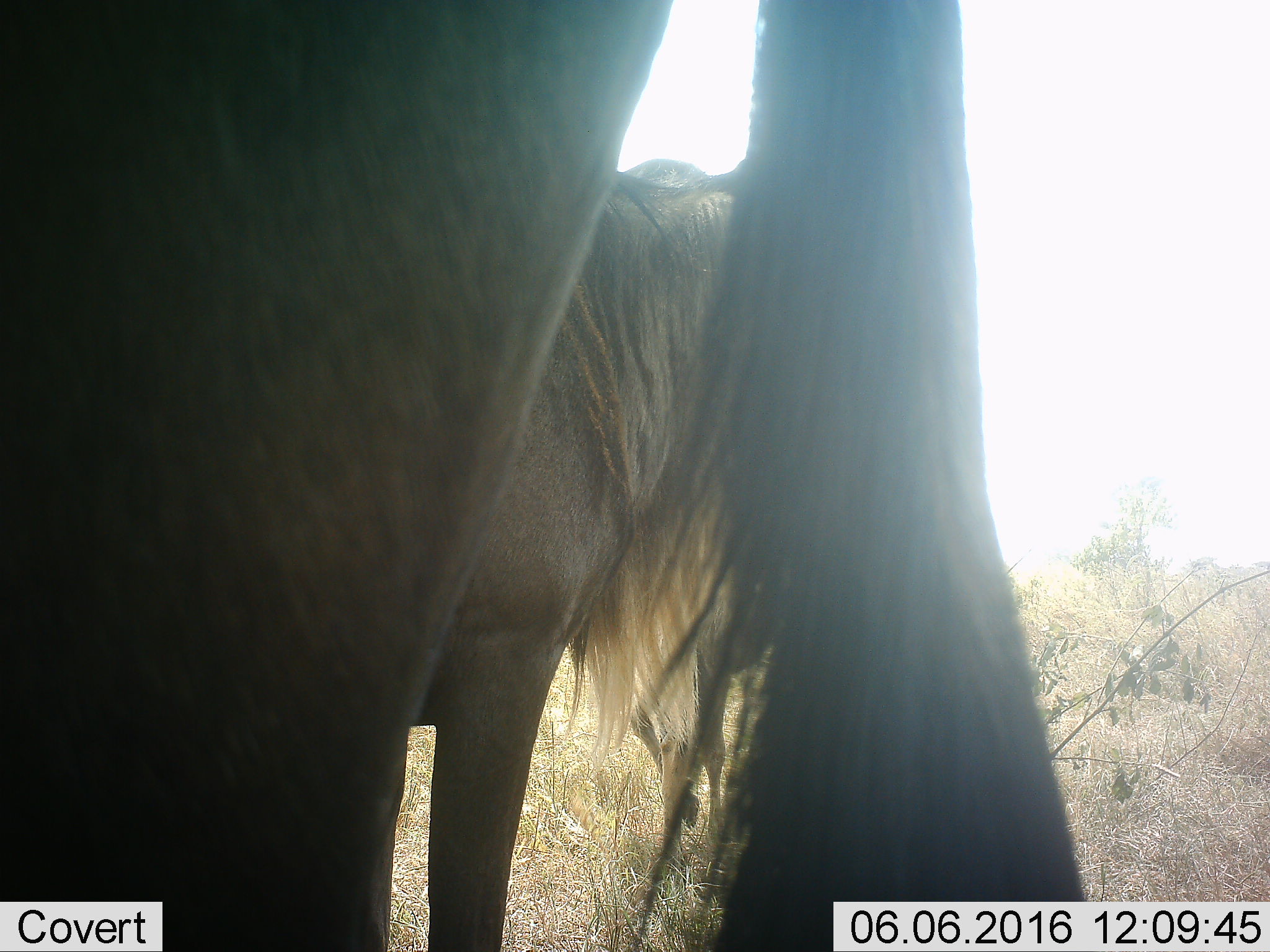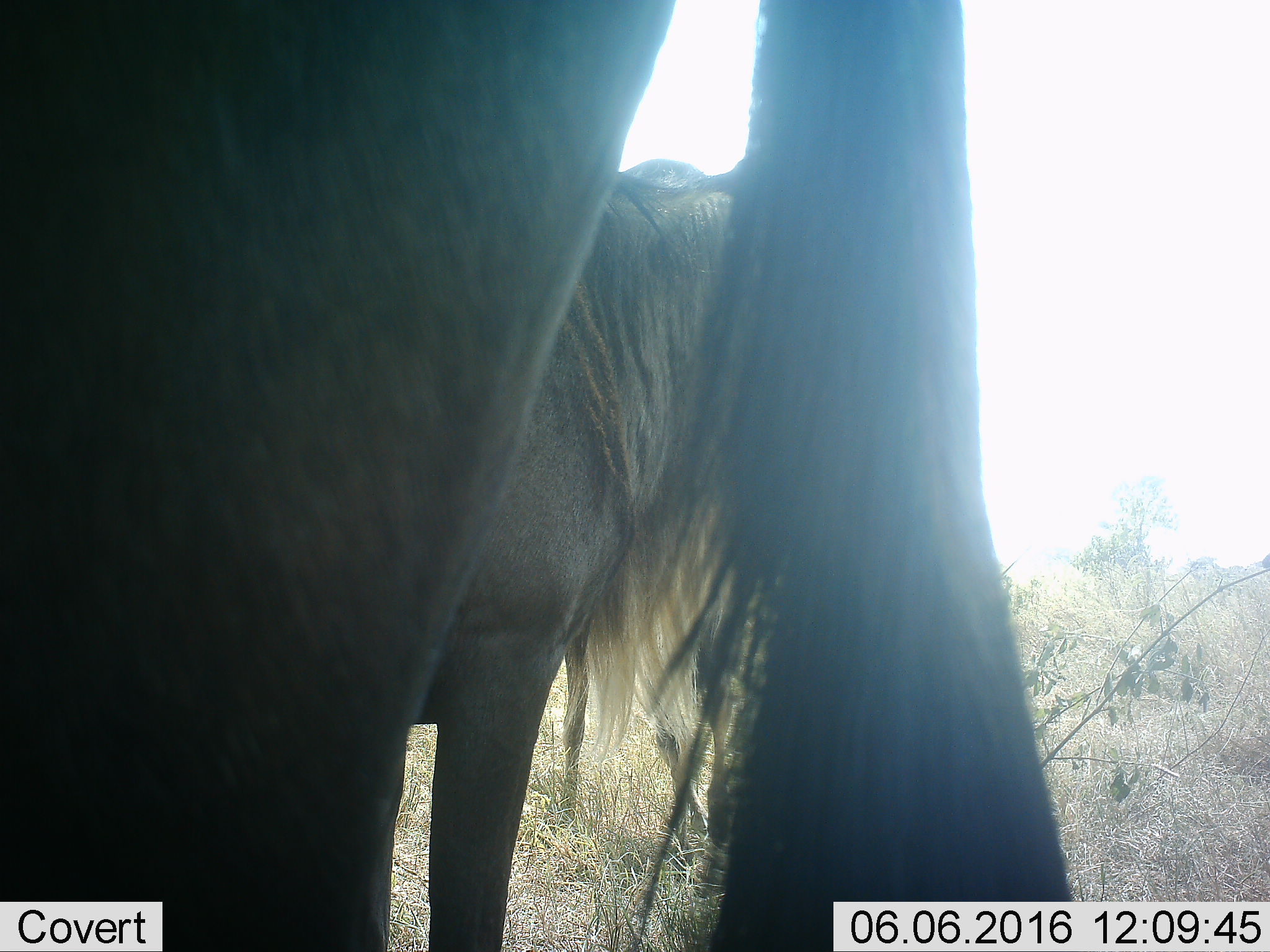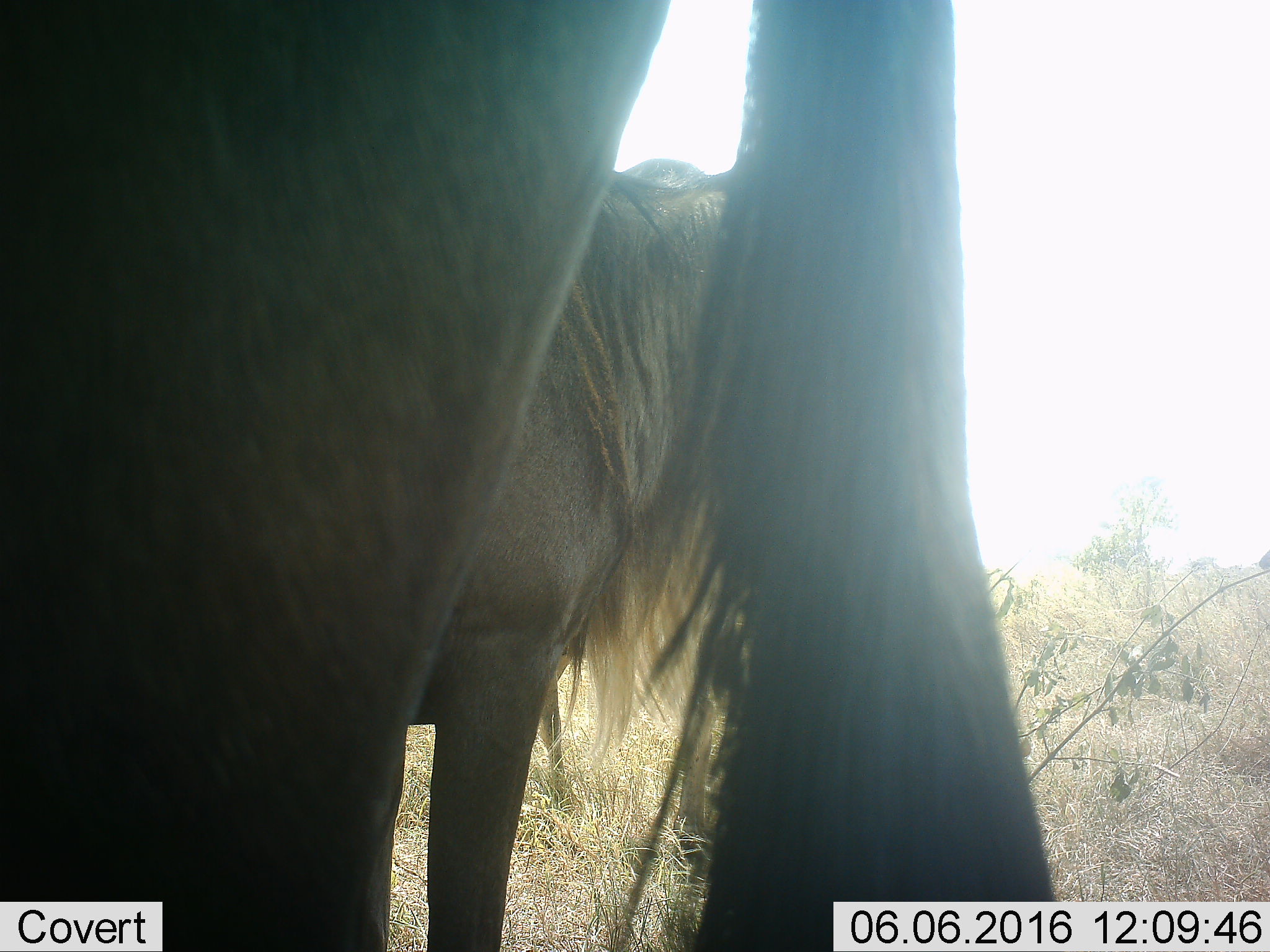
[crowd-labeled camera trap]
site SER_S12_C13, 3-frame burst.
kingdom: Animalia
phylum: Chordata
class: Mammalia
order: Artiodactyla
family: Bovidae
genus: Connochaetes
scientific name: Connochaetes taurinus taurinus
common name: blue wildebeest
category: wildebeestblue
Wildebeestblue (blue wildebeest) (Connochaetes taurinus taurinus), count 2. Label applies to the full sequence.